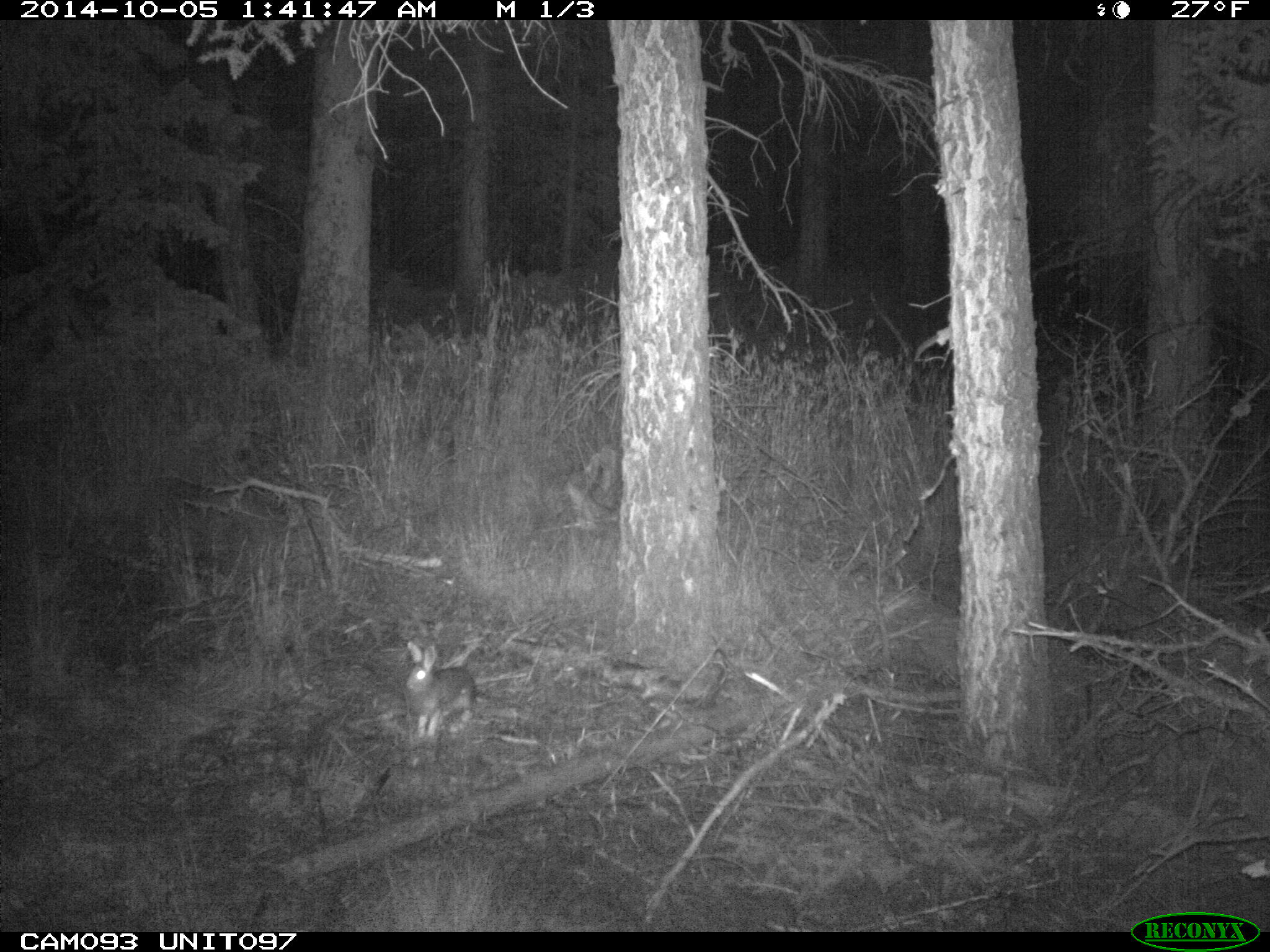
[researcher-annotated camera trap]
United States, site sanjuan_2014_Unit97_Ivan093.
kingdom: Animalia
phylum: Chordata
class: Mammalia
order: Lagomorpha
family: Leporidae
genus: Lepus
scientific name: Lepus americanus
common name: snowshoe hare